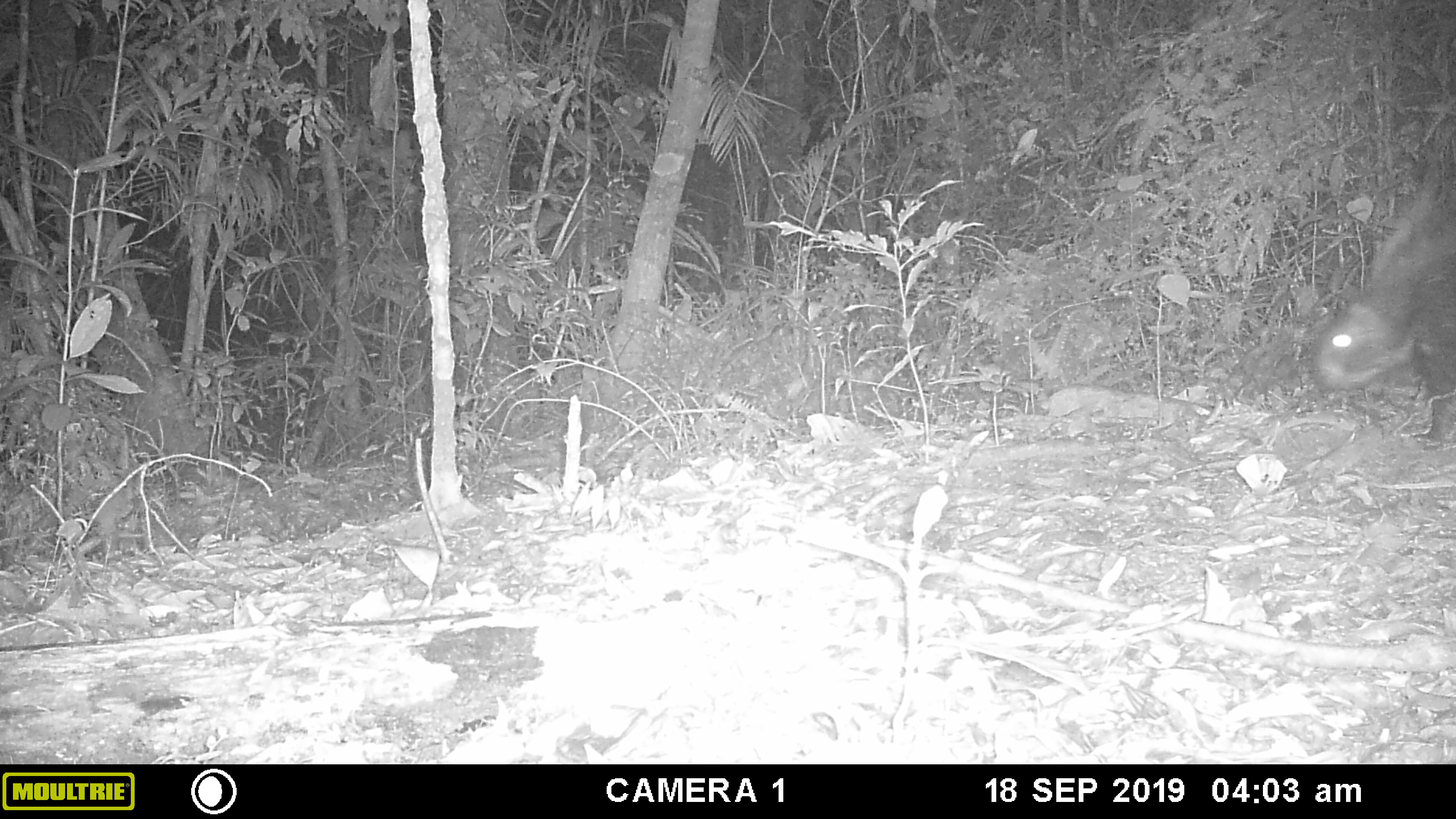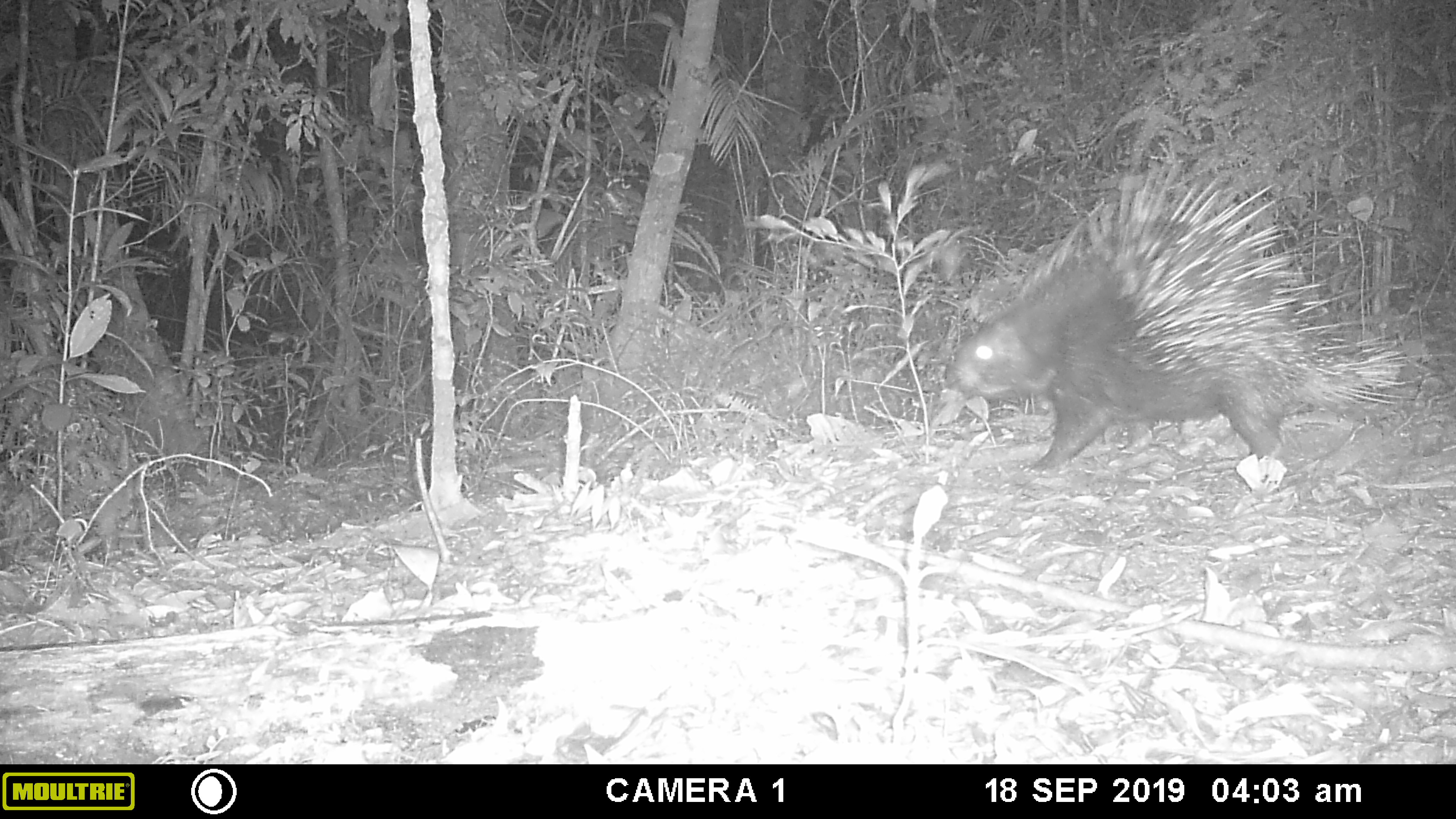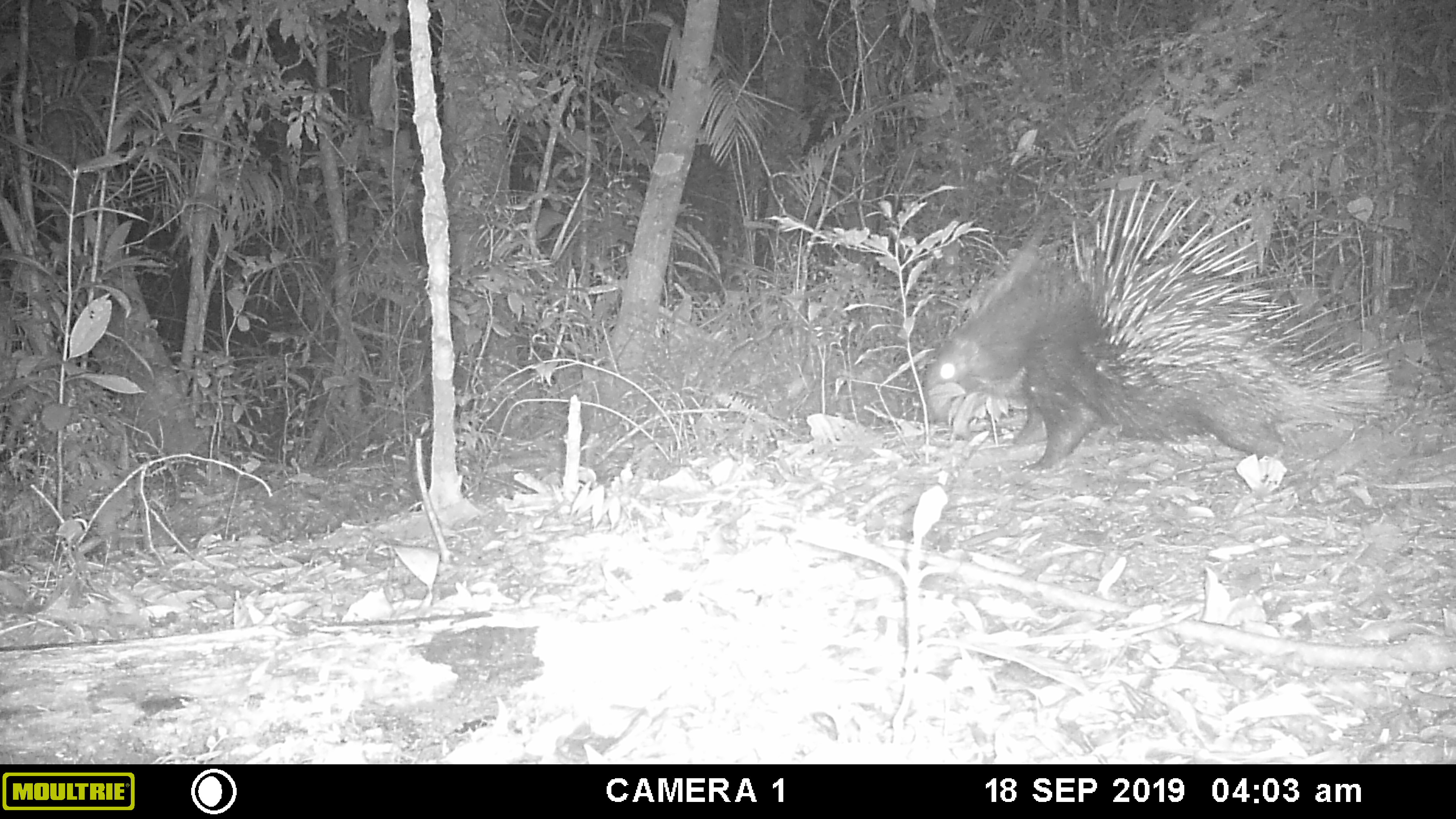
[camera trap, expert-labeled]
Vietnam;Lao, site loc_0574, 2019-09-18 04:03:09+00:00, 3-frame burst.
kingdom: Animalia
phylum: Chordata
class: Mammalia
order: Rodentia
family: Hystricidae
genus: Hystrix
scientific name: Hystrix brachyura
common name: malayan porcupine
Malayan porcupine (Hystrix brachyura). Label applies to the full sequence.